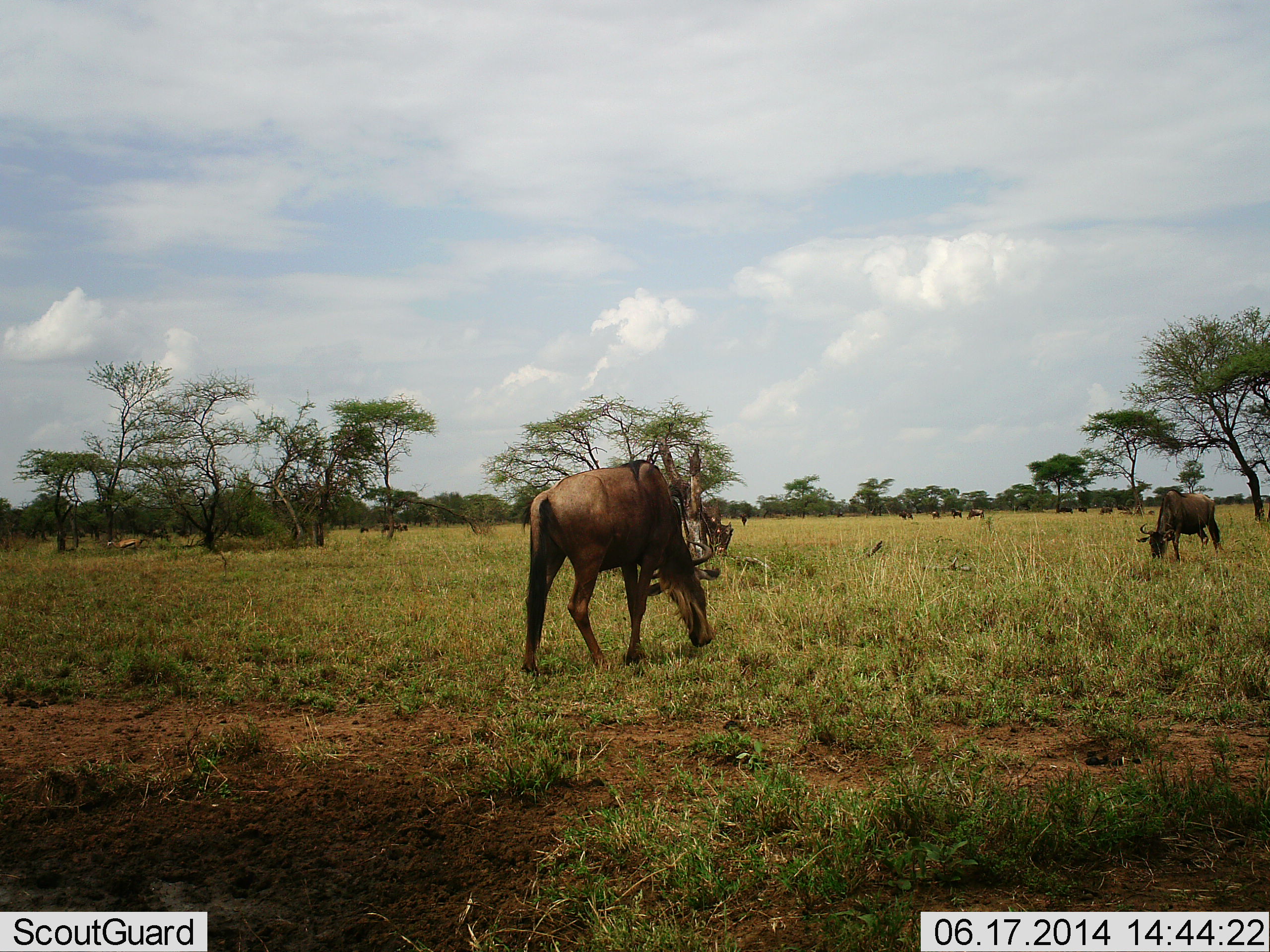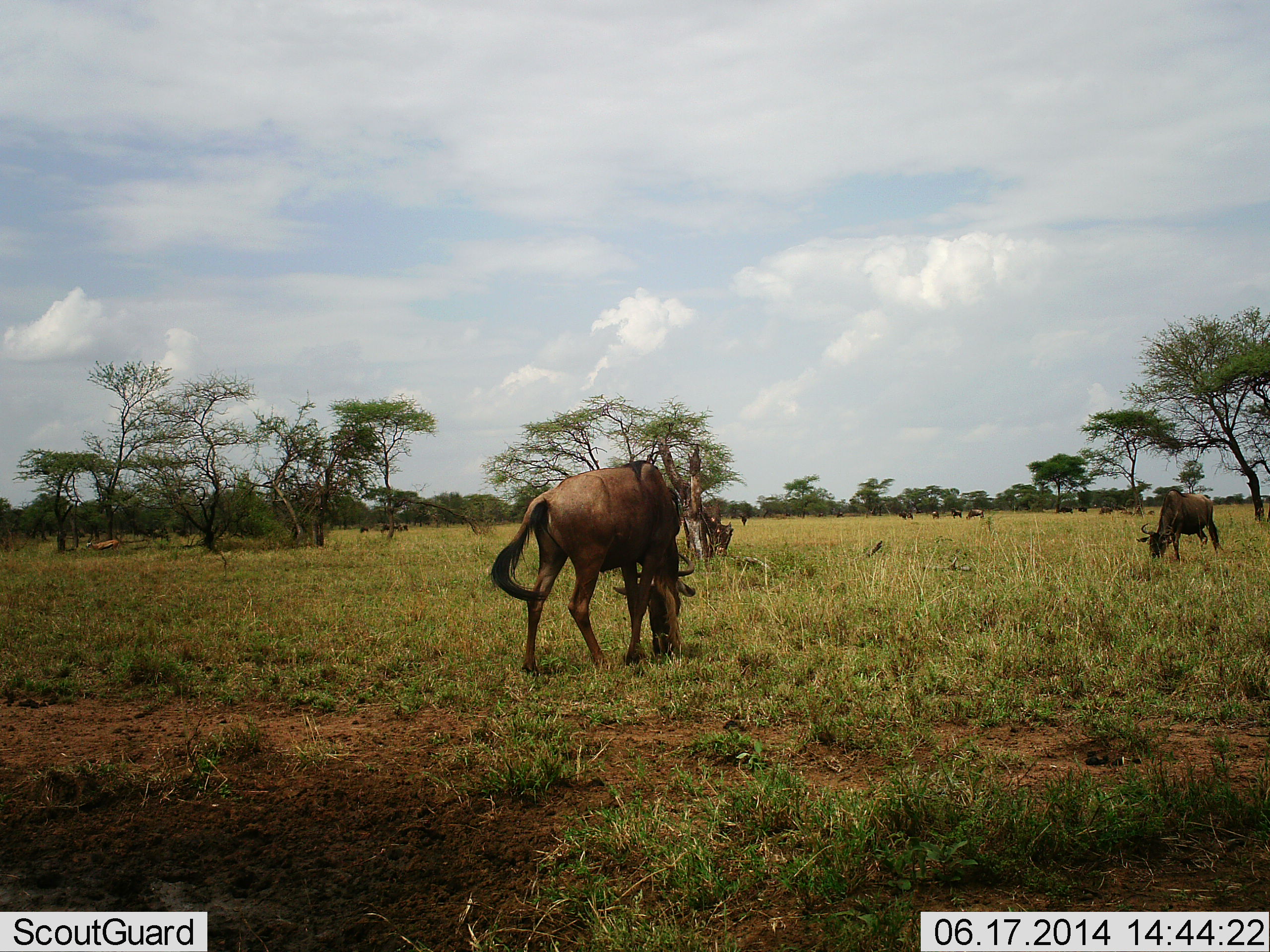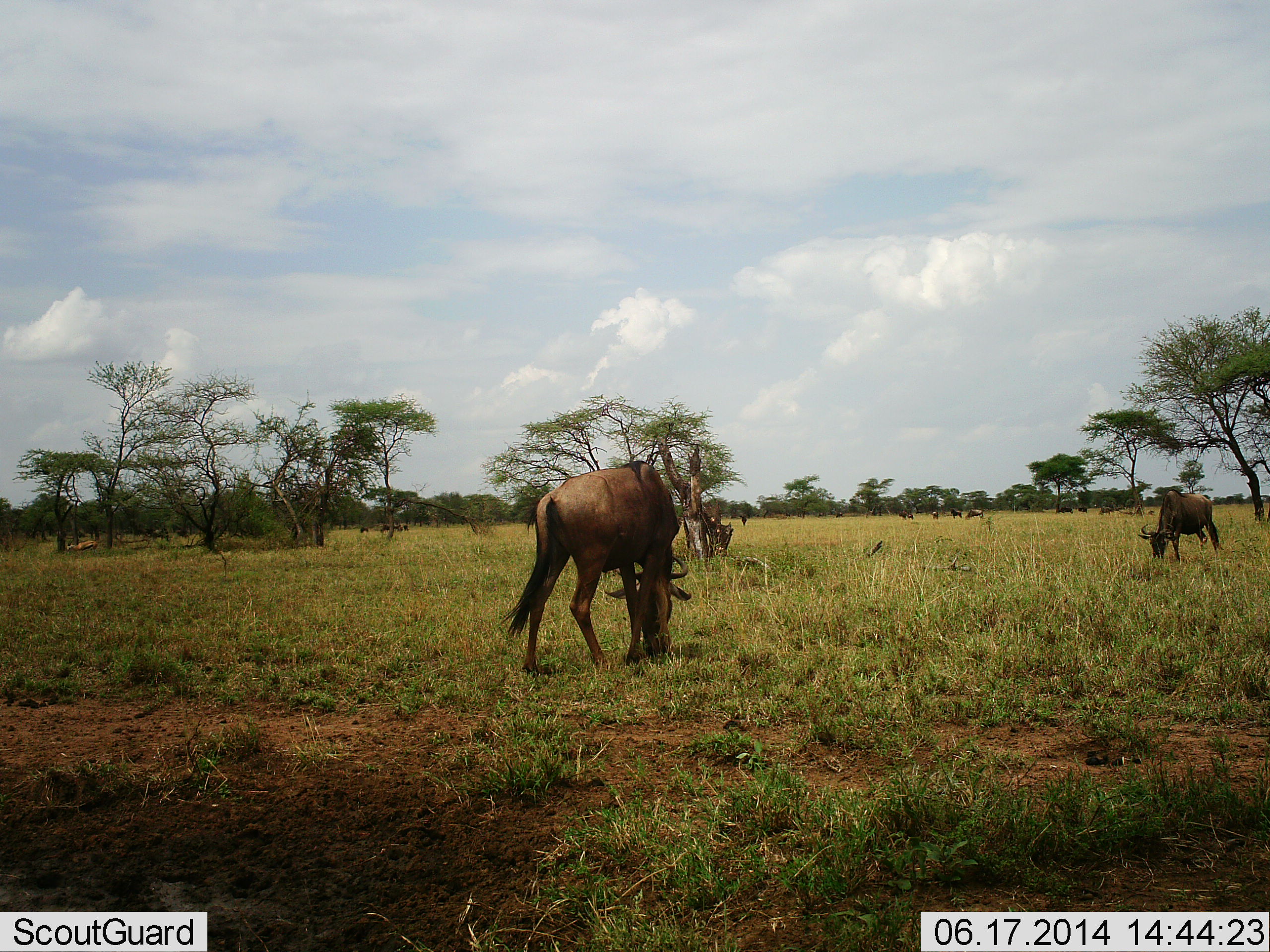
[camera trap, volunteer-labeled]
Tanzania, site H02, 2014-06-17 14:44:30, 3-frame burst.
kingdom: Animalia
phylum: Chordata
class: Mammalia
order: Artiodactyla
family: Bovidae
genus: Connochaetes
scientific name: Connochaetes taurinus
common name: blue wildebeest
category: wildebeest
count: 11-50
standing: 38%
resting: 6%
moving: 19%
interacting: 6%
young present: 0%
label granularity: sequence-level